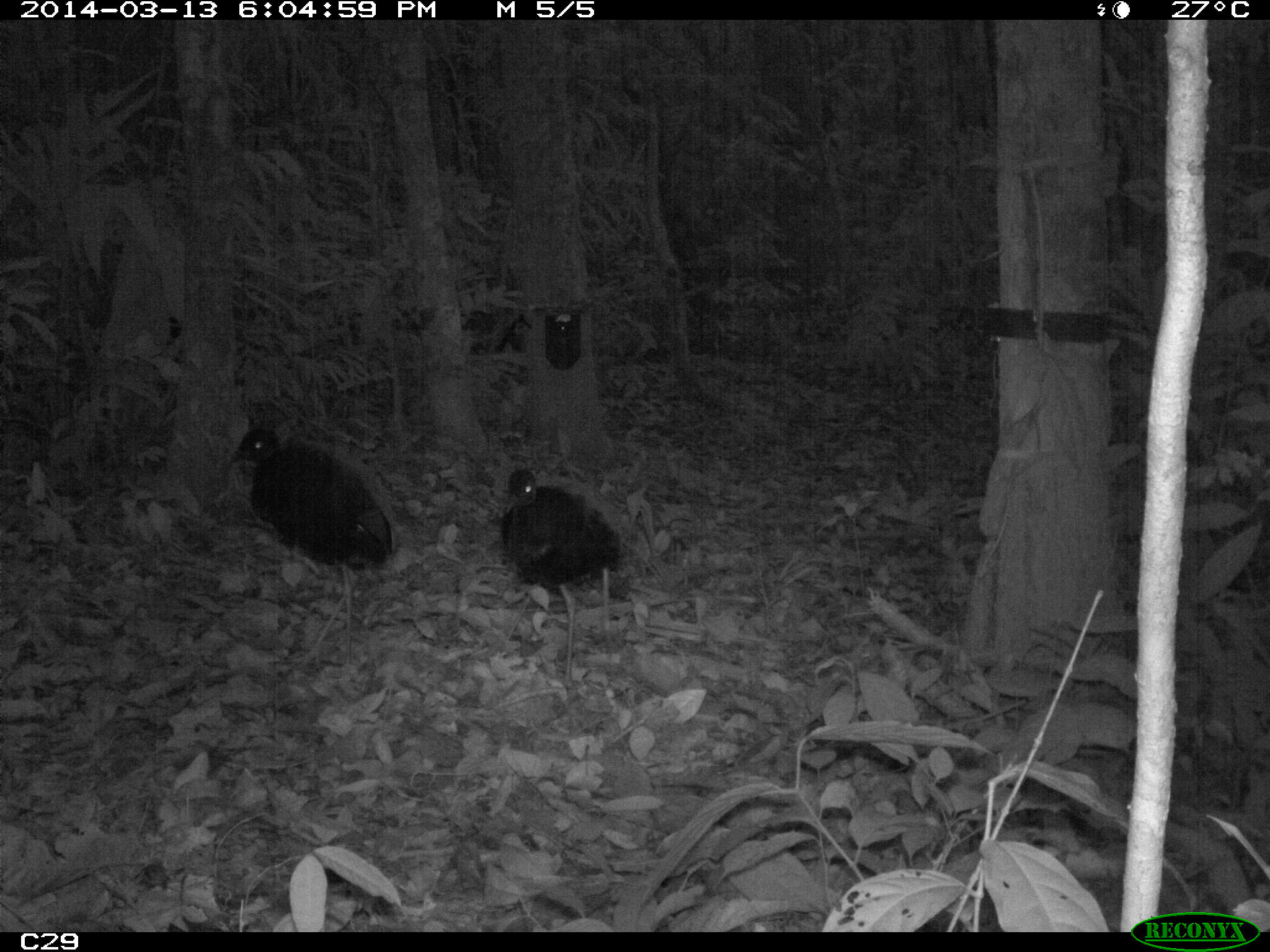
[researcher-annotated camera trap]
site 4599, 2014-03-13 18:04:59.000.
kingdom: Animalia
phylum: Chordata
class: Aves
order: Gruiformes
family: Psophiidae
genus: Psophia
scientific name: Psophia crepitans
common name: gray-winged trumpeter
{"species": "Psophia crepitans (gray-winged trumpeter)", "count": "5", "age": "adult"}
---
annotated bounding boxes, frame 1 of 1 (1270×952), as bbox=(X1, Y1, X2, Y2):
psophia crepitans: bbox=(228, 426, 396, 673); bbox=(497, 468, 622, 696)